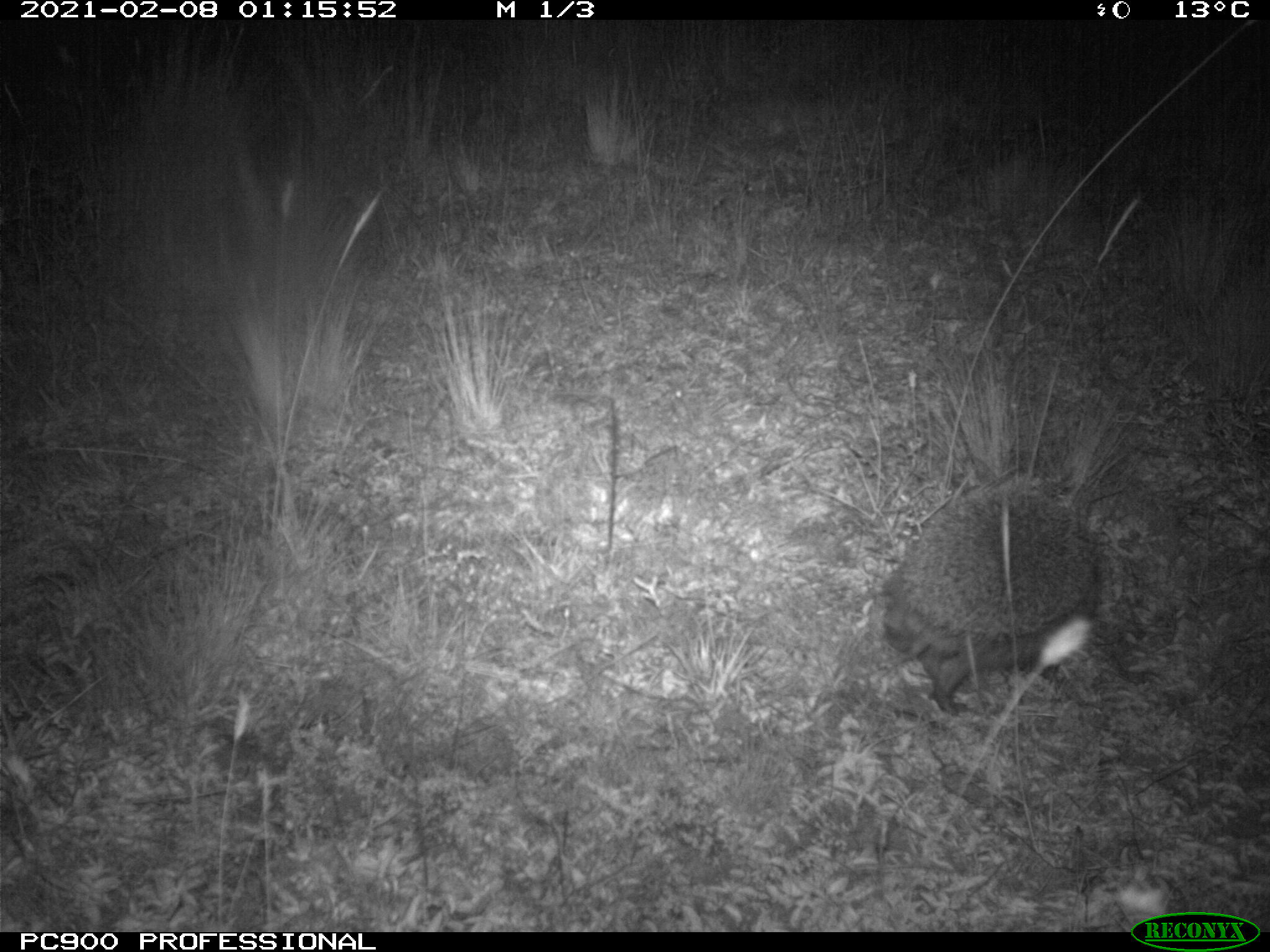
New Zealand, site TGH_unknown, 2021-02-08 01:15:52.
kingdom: Animalia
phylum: Chordata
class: Mammalia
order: Eulipotyphla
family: Erinaceidae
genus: Erinaceus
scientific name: Erinaceus europaeus europaeus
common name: european hedgehog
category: hedgehog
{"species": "hedgehog (european hedgehog) (Erinaceus europaeus europaeus)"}